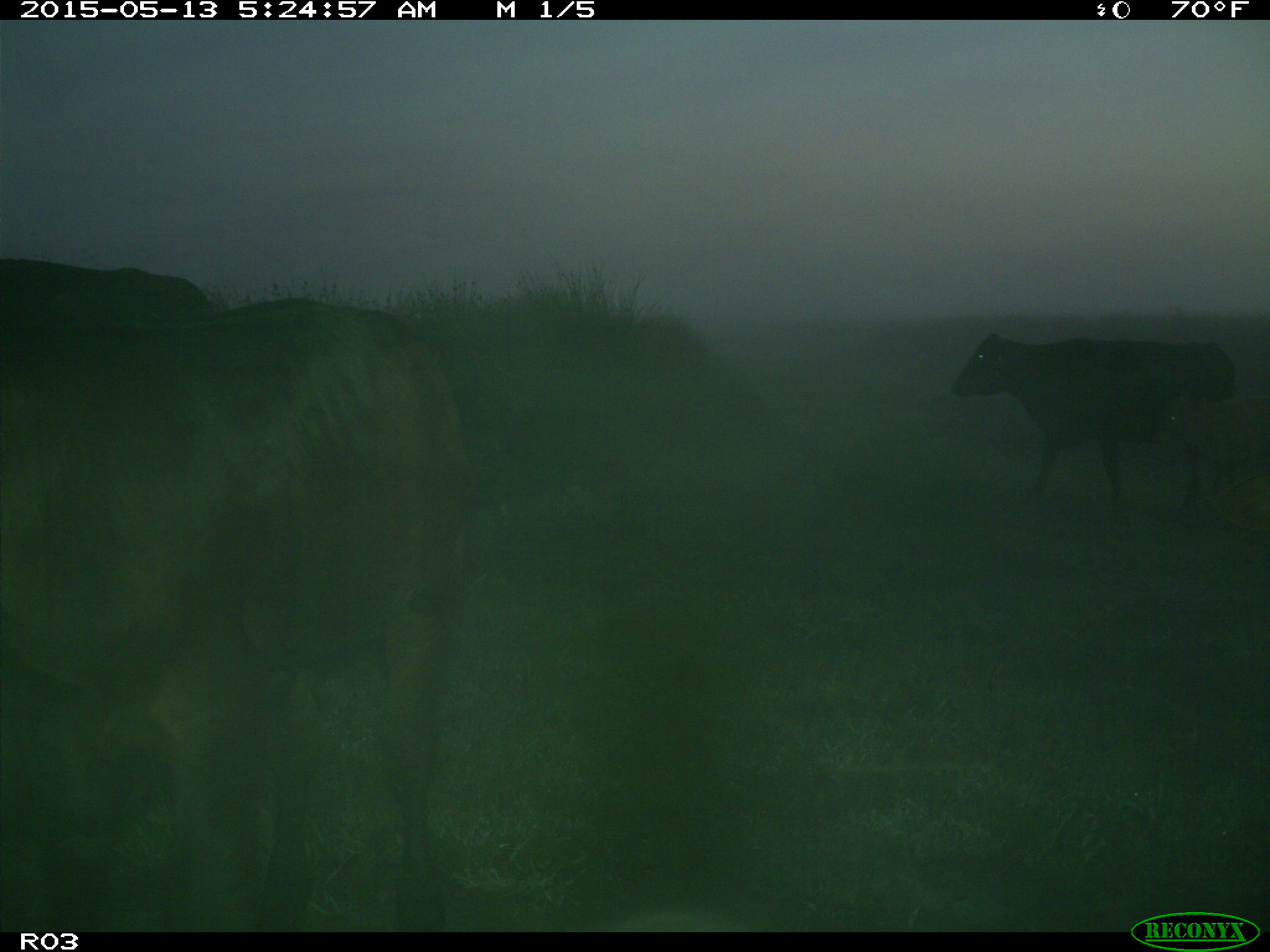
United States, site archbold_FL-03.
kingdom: Animalia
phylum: Chordata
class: Mammalia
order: Artiodactyla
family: Bovidae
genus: Bos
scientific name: Bos taurus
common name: domestic cow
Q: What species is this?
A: Bos taurus (domestic cow).